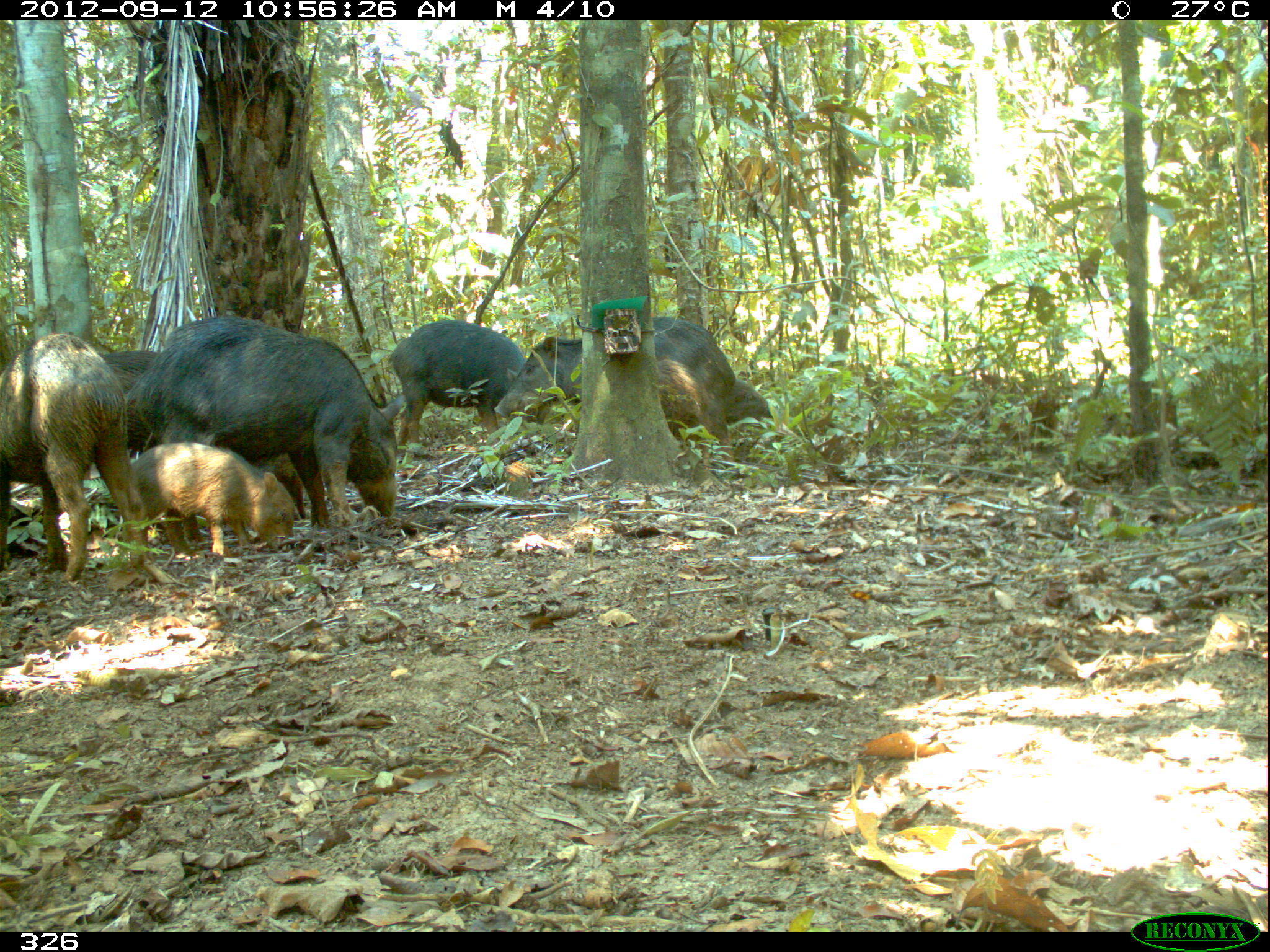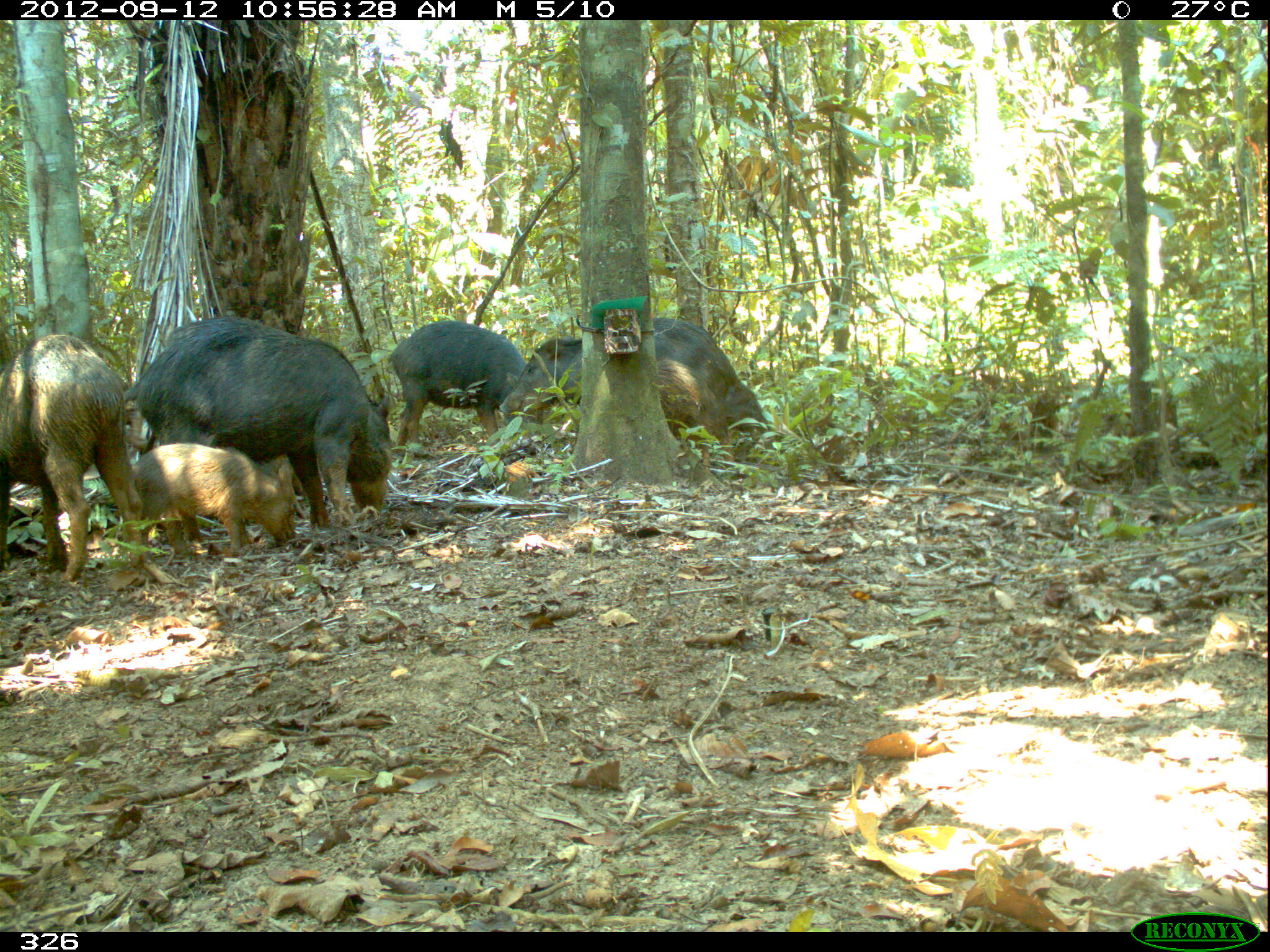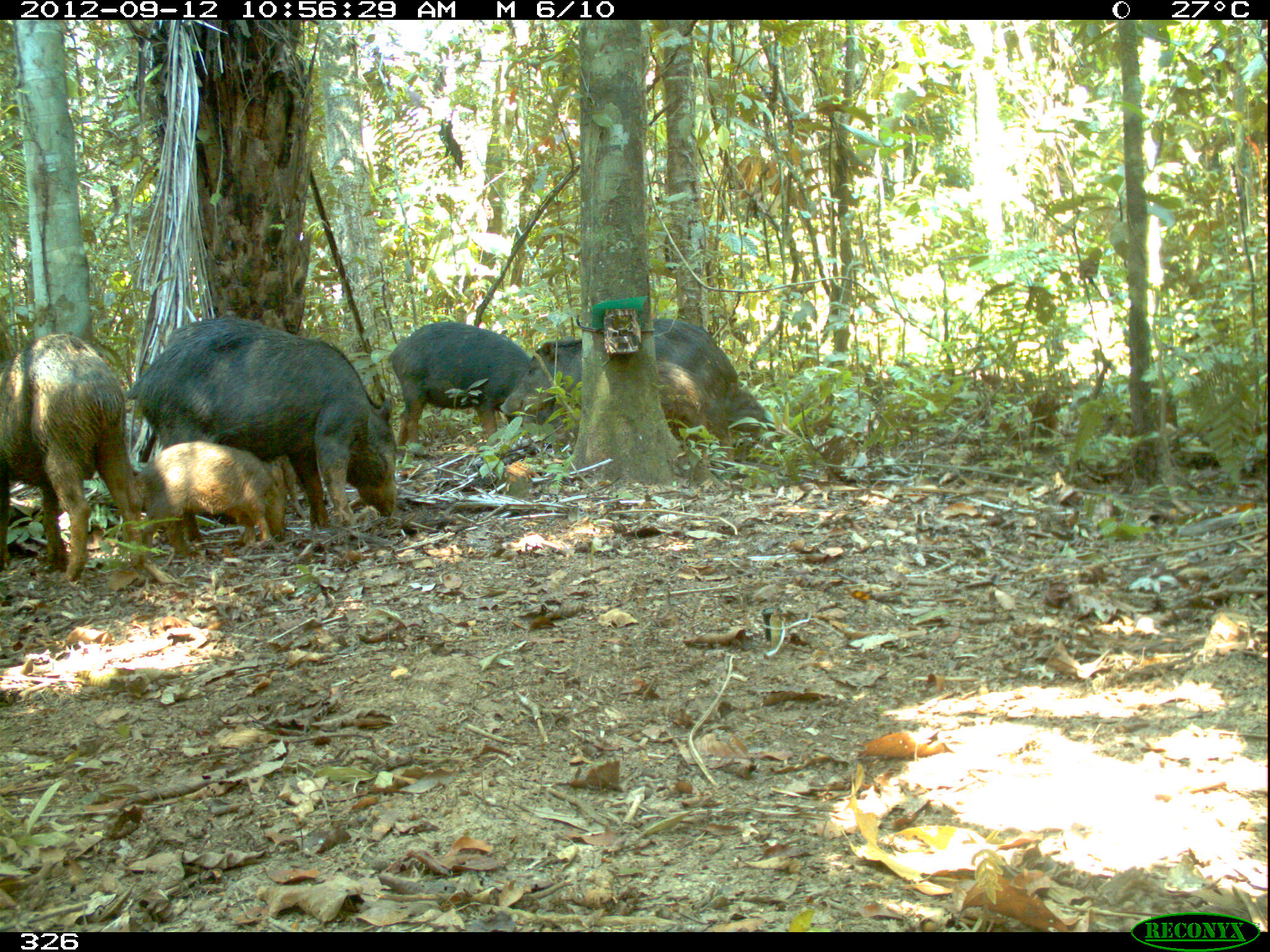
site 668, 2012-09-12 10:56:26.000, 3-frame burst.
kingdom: Animalia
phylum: Chordata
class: Mammalia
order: Artiodactyla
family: Tayassuidae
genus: Tayassu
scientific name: Tayassu pecari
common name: white-lipped peccary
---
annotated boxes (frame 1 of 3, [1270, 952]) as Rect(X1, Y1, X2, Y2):
tayassu pecari: Rect(126, 316, 405, 529); Rect(494, 316, 736, 474); Rect(0, 333, 146, 582); Rect(123, 442, 296, 556); Rect(389, 320, 527, 450); Rect(725, 379, 774, 421); Rect(103, 350, 153, 378)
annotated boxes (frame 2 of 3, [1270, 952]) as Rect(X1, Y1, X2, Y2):
tayassu pecari: Rect(123, 315, 393, 529); Rect(1, 333, 145, 580); Rect(498, 336, 731, 459); Rect(128, 439, 300, 562); Rect(652, 315, 782, 458); Rect(386, 320, 529, 448)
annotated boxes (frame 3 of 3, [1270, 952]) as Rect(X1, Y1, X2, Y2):
tayassu pecari: Rect(126, 318, 397, 535); Rect(0, 333, 147, 585); Rect(500, 319, 739, 447); Rect(387, 324, 574, 459); Rect(133, 440, 287, 560); Rect(602, 360, 734, 465); Rect(657, 389, 775, 462)